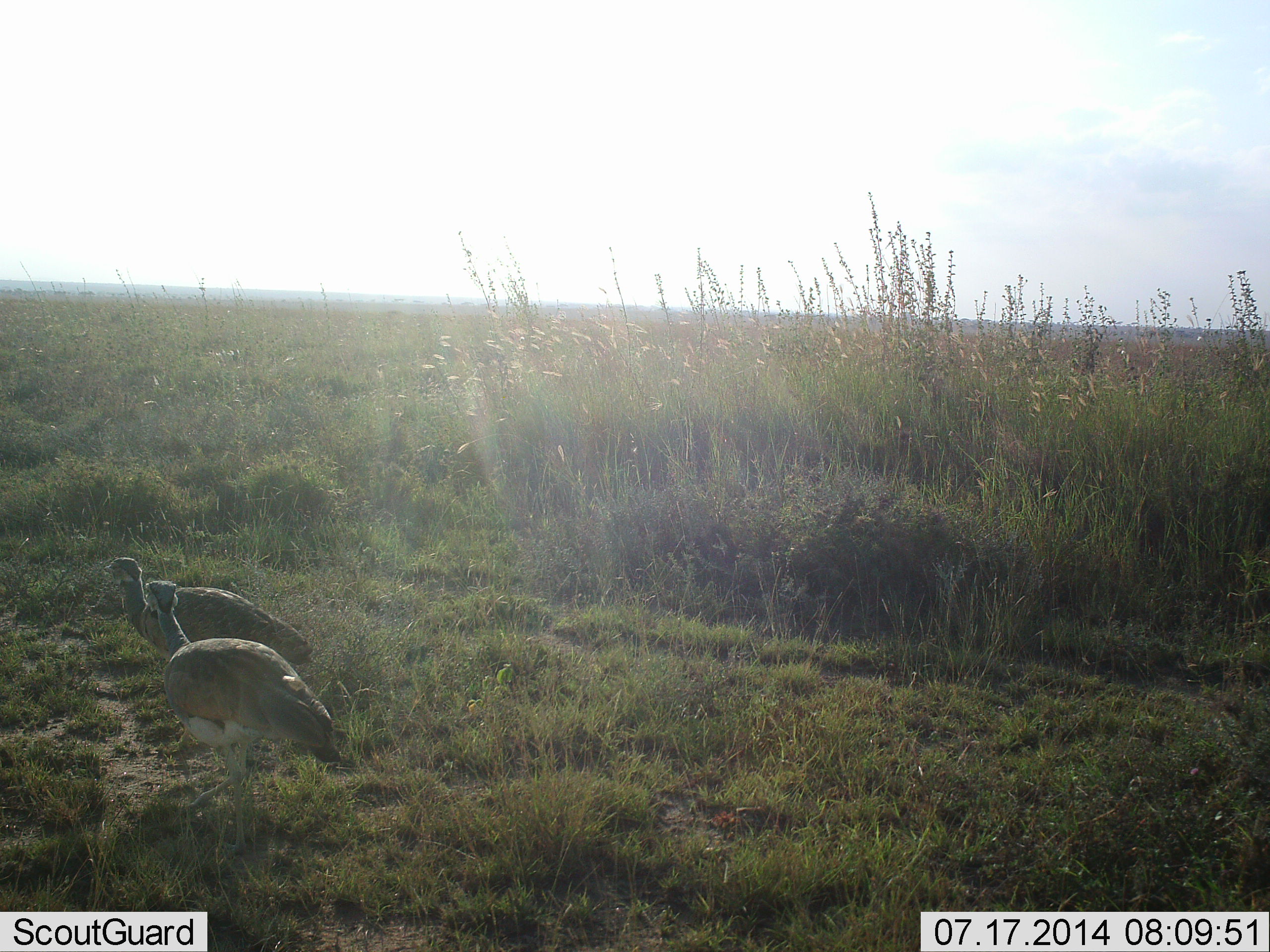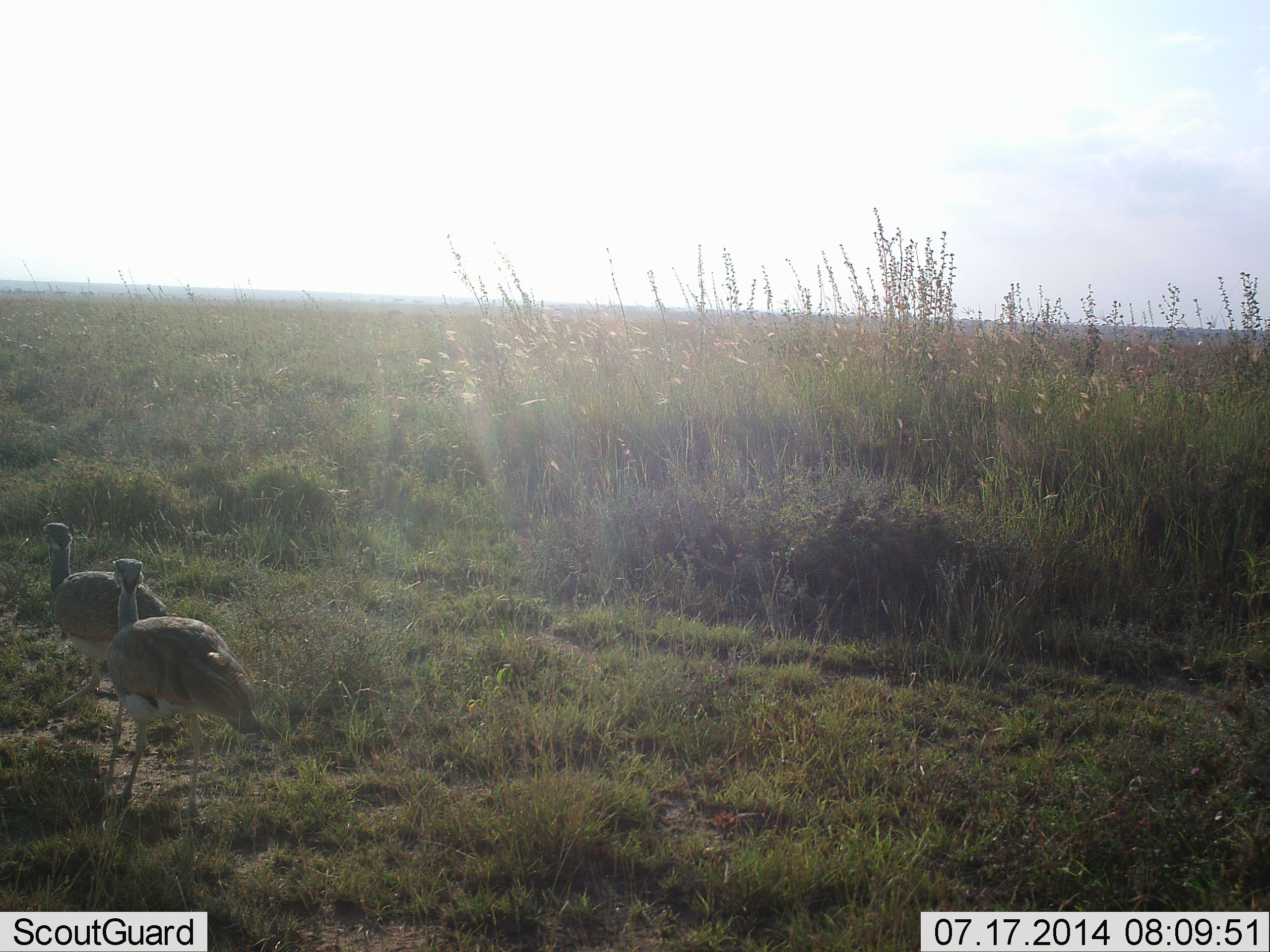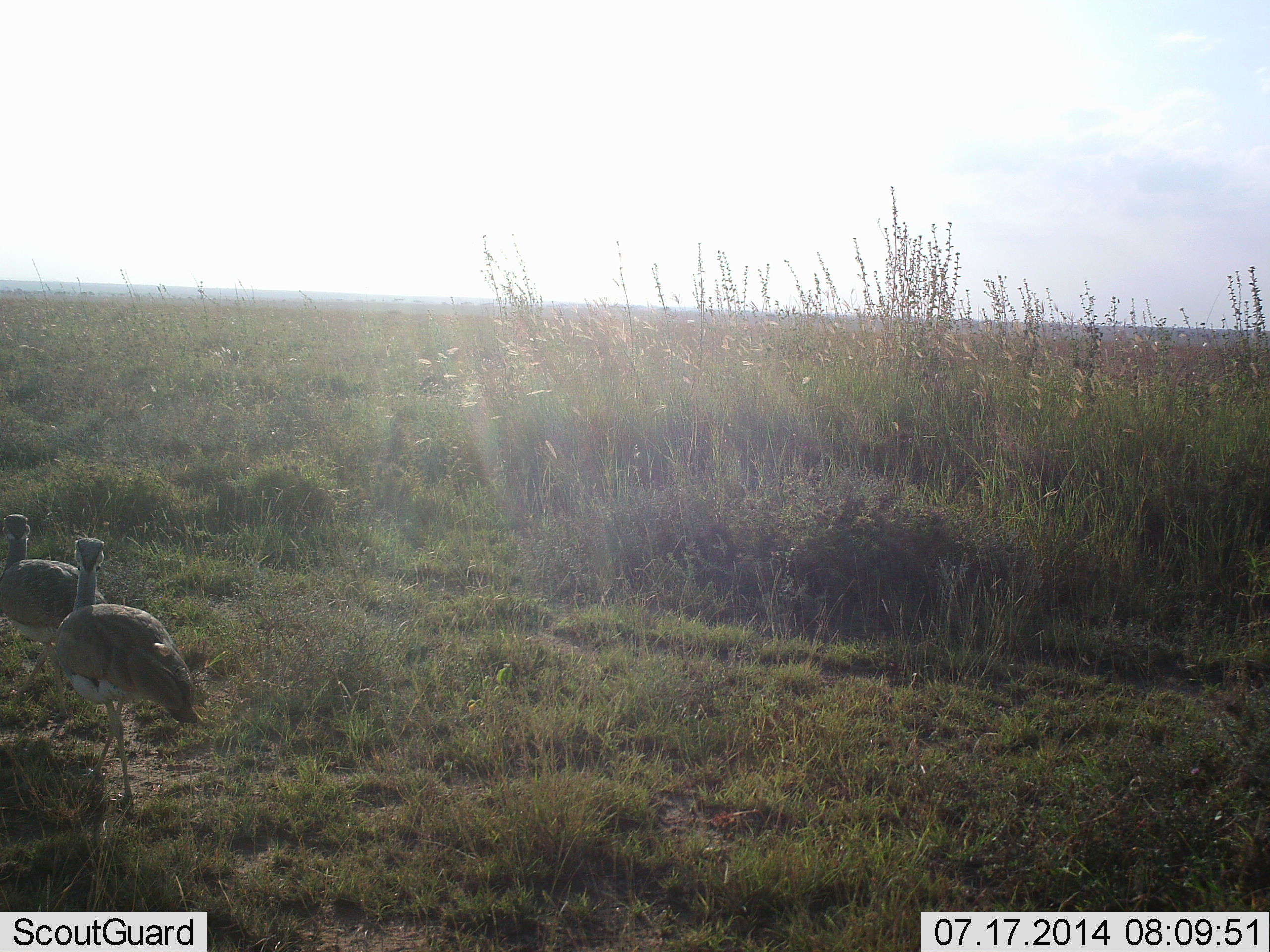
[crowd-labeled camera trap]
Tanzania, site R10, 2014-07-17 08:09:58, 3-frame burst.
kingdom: Animalia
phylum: Chordata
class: Aves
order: Otidiformes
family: Otididae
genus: Ardeotis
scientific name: Ardeotis kori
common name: kori bustard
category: koribustard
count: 2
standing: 10%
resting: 0%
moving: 100%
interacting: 0%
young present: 0%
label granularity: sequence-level